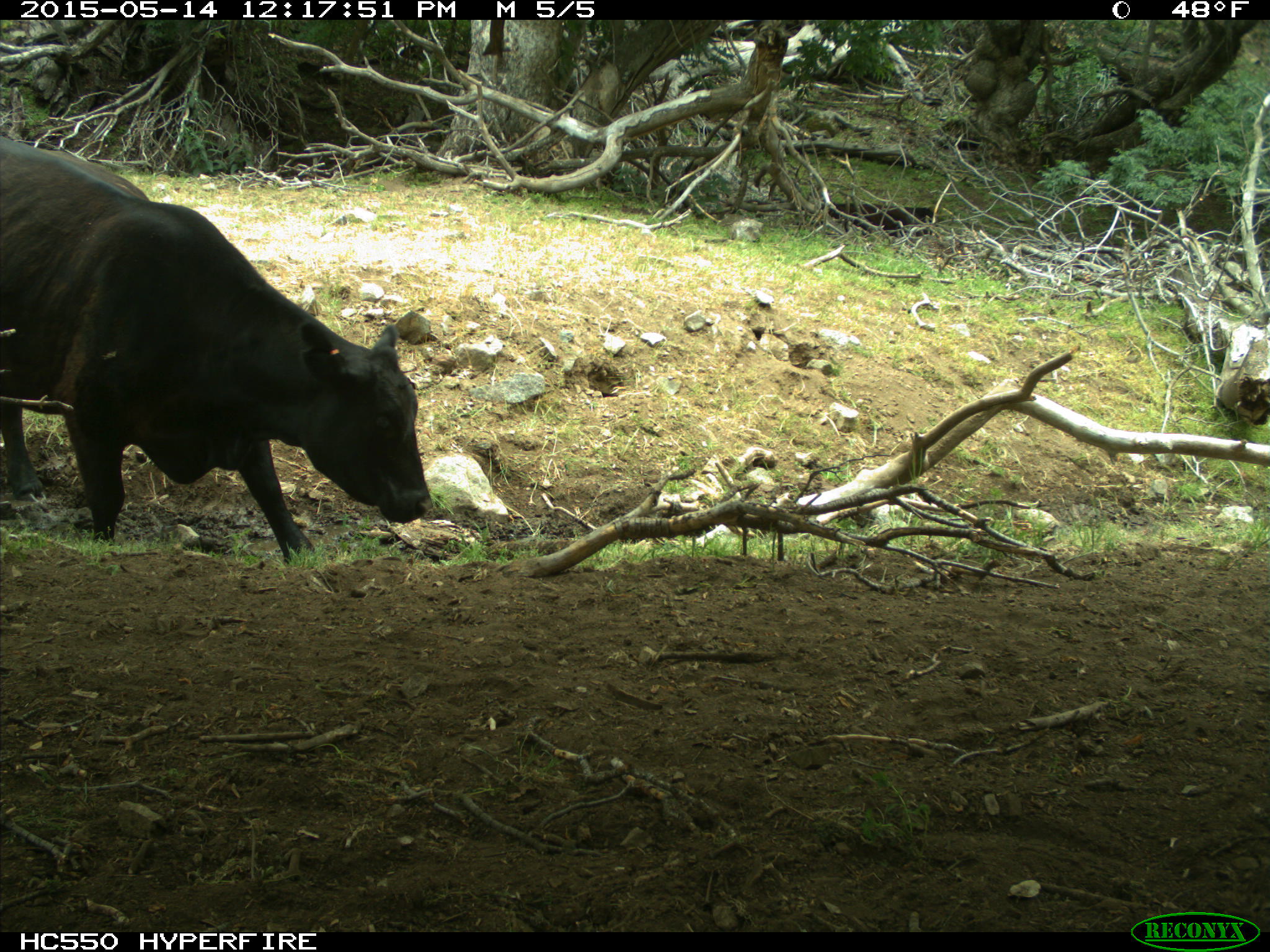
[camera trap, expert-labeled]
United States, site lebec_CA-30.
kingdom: Animalia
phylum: Chordata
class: Mammalia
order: Artiodactyla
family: Bovidae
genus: Bos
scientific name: Bos taurus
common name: domestic cow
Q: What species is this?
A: Bos taurus (domestic cow).